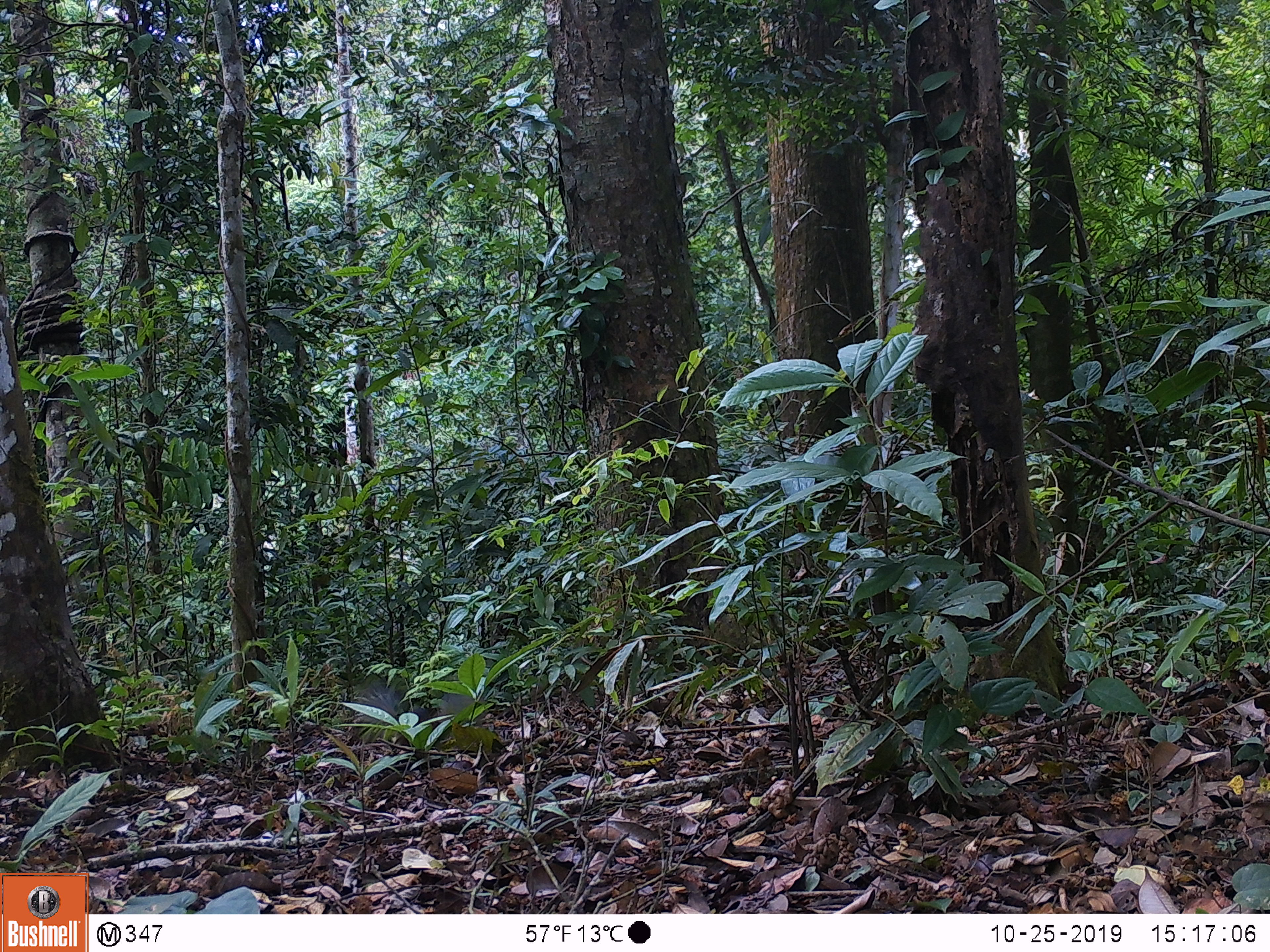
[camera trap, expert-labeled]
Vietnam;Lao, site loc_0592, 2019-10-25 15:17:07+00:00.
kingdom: Animalia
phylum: Chordata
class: Aves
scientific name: Aves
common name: bird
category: unidentified bird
Unidentified bird (bird) (Aves). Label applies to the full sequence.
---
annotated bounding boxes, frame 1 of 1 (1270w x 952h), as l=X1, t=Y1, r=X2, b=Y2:
unidentified bird: l=350, t=675, r=485, b=748